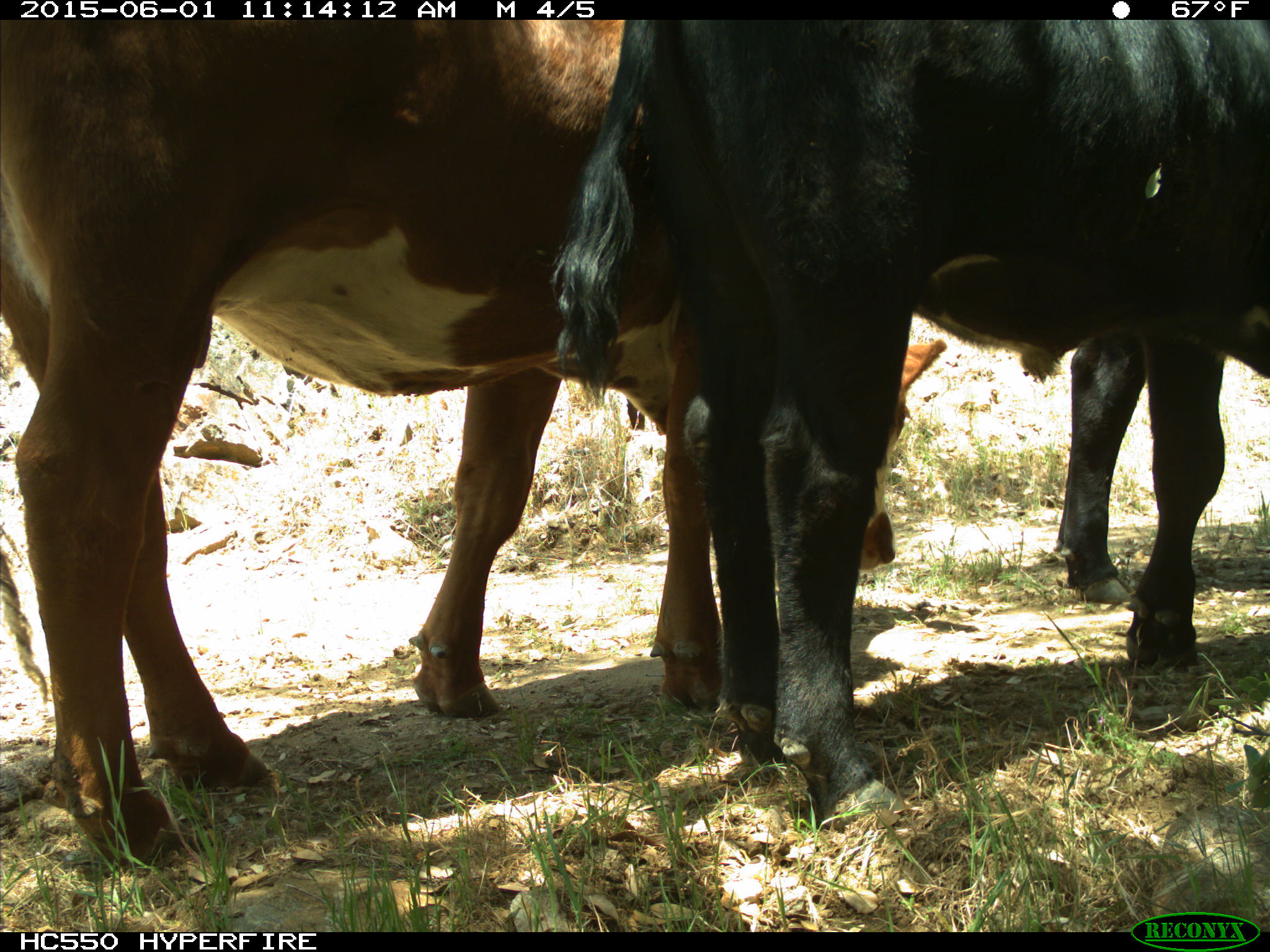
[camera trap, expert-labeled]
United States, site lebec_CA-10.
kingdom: Animalia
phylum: Chordata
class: Mammalia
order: Artiodactyla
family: Bovidae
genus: Bos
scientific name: Bos taurus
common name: domestic cow